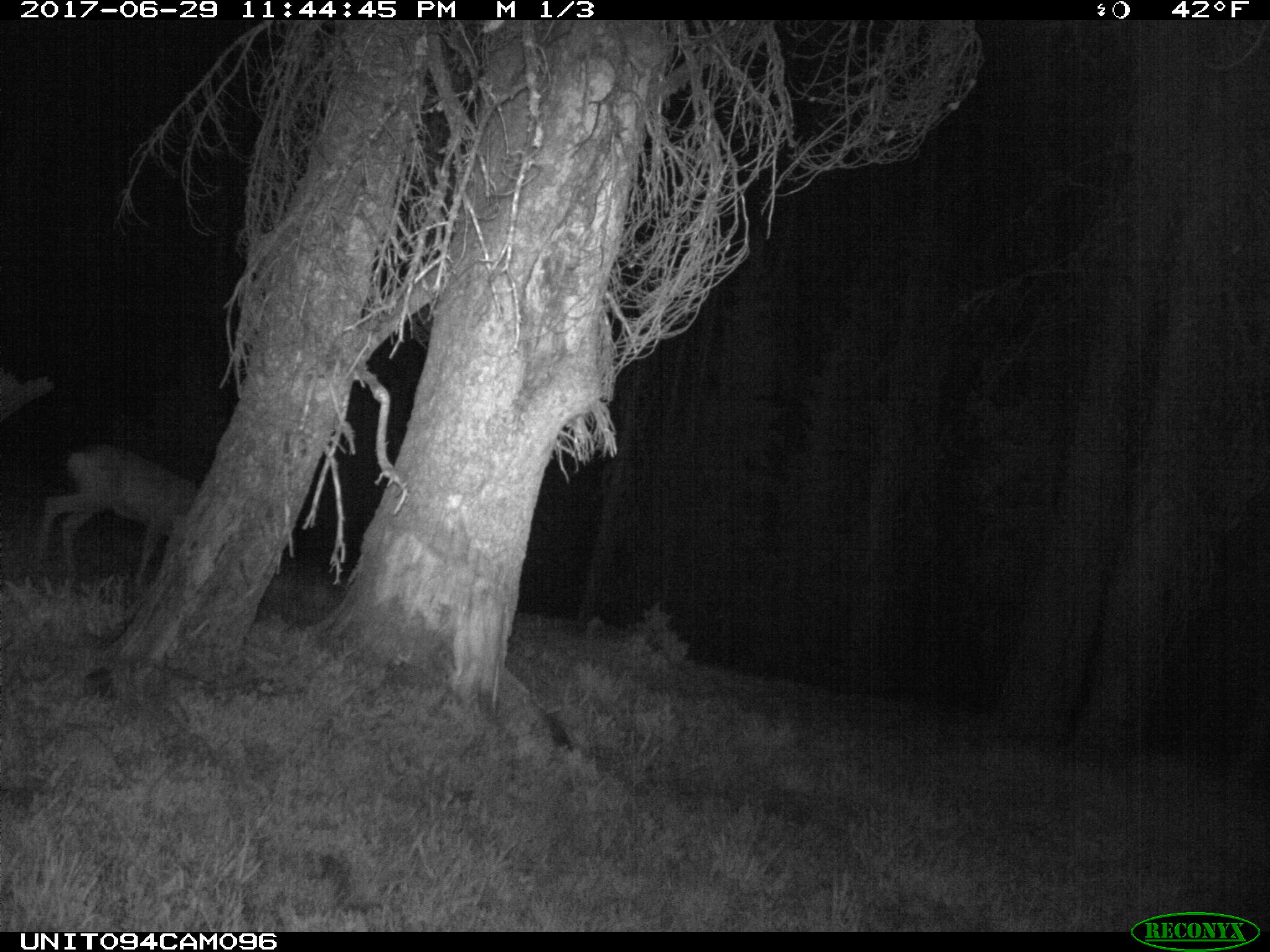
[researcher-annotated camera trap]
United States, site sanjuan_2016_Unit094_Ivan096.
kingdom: Animalia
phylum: Chordata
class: Mammalia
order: Artiodactyla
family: Cervidae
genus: Odocoileus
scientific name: Odocoileus hemionus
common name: mule deer